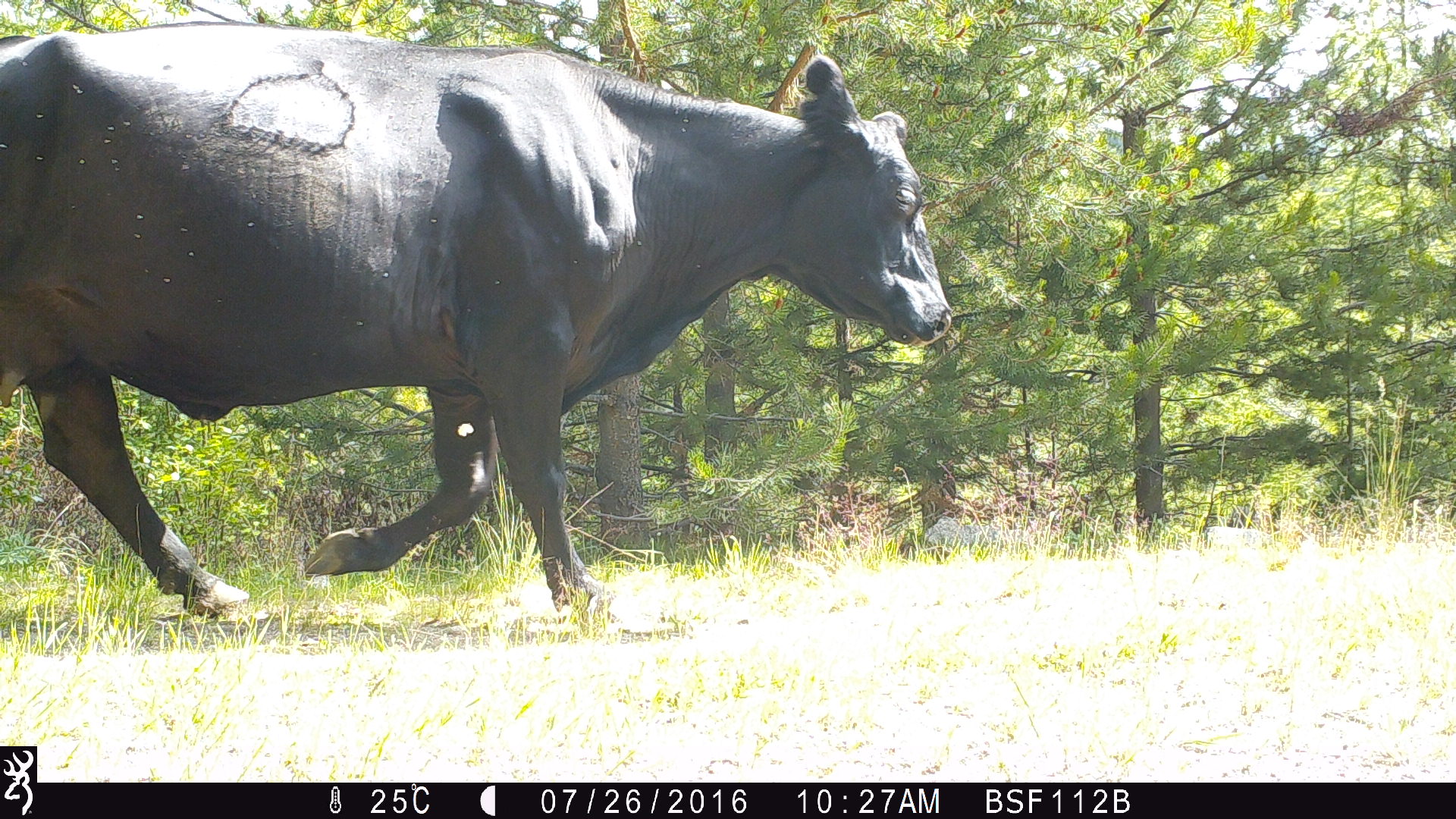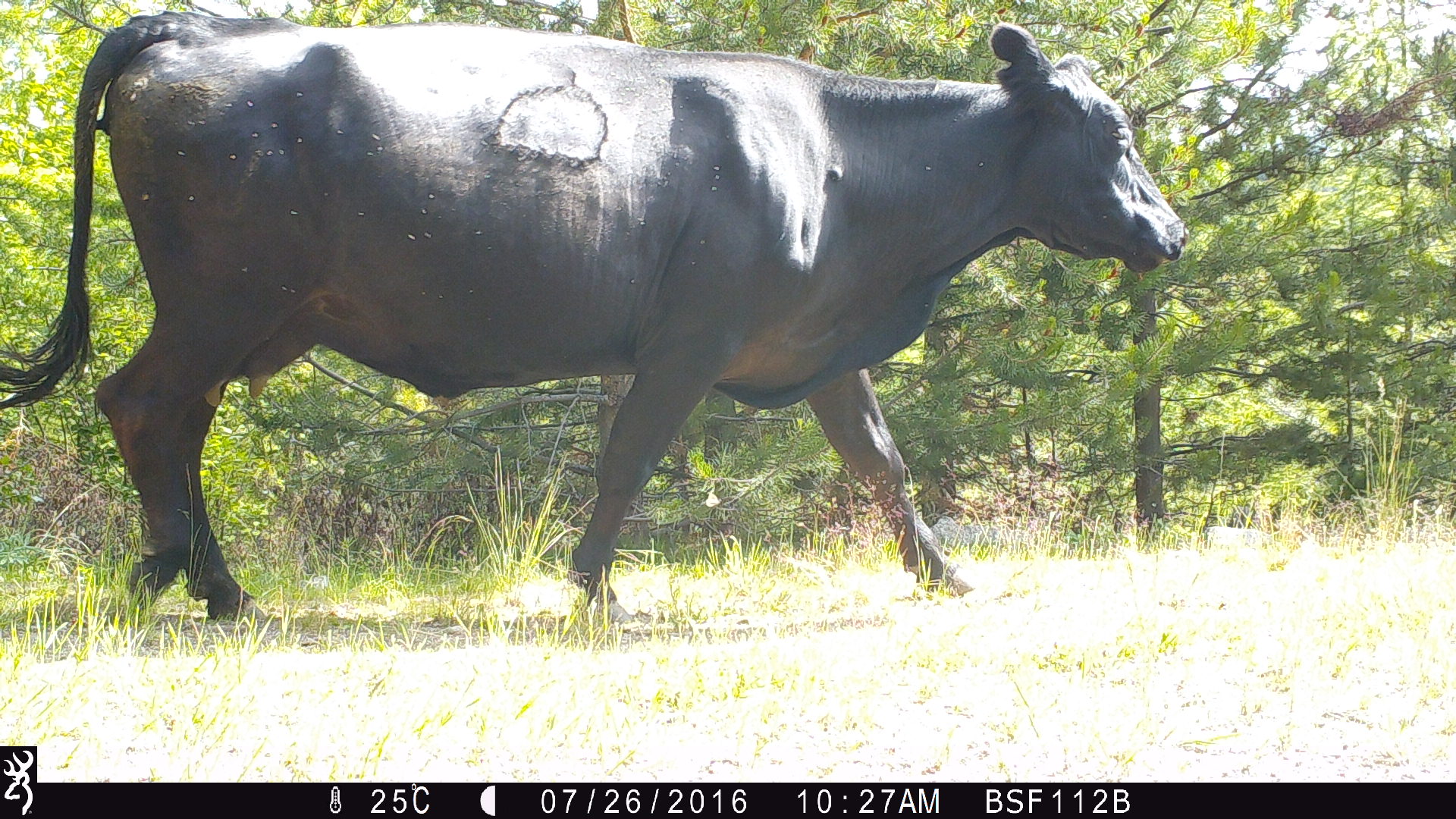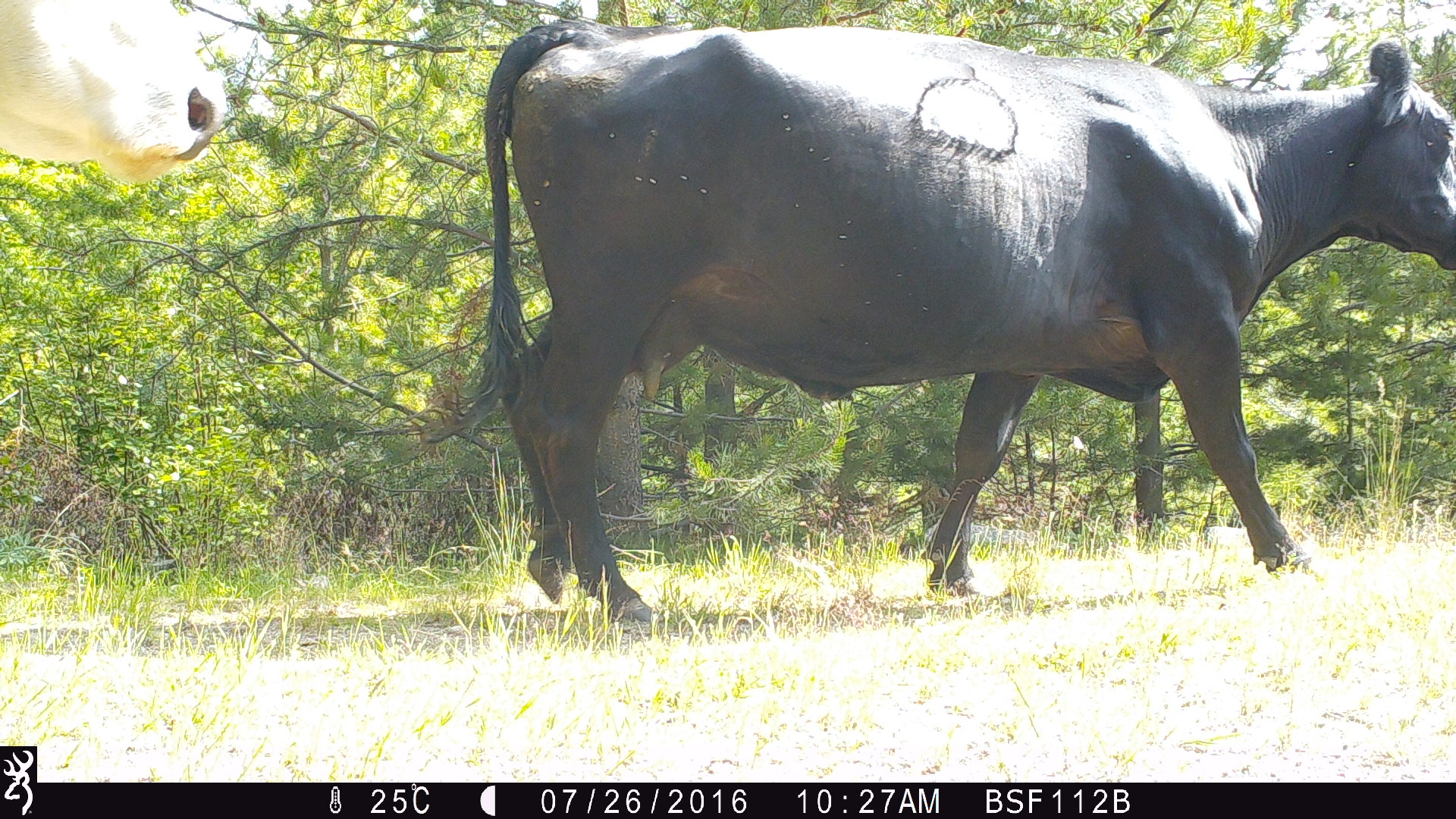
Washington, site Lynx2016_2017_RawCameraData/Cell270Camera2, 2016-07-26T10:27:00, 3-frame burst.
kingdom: Animalia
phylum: Chordata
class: Mammalia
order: Artiodactyla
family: Bovidae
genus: Bos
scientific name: Bos taurus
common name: domestic cattle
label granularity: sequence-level